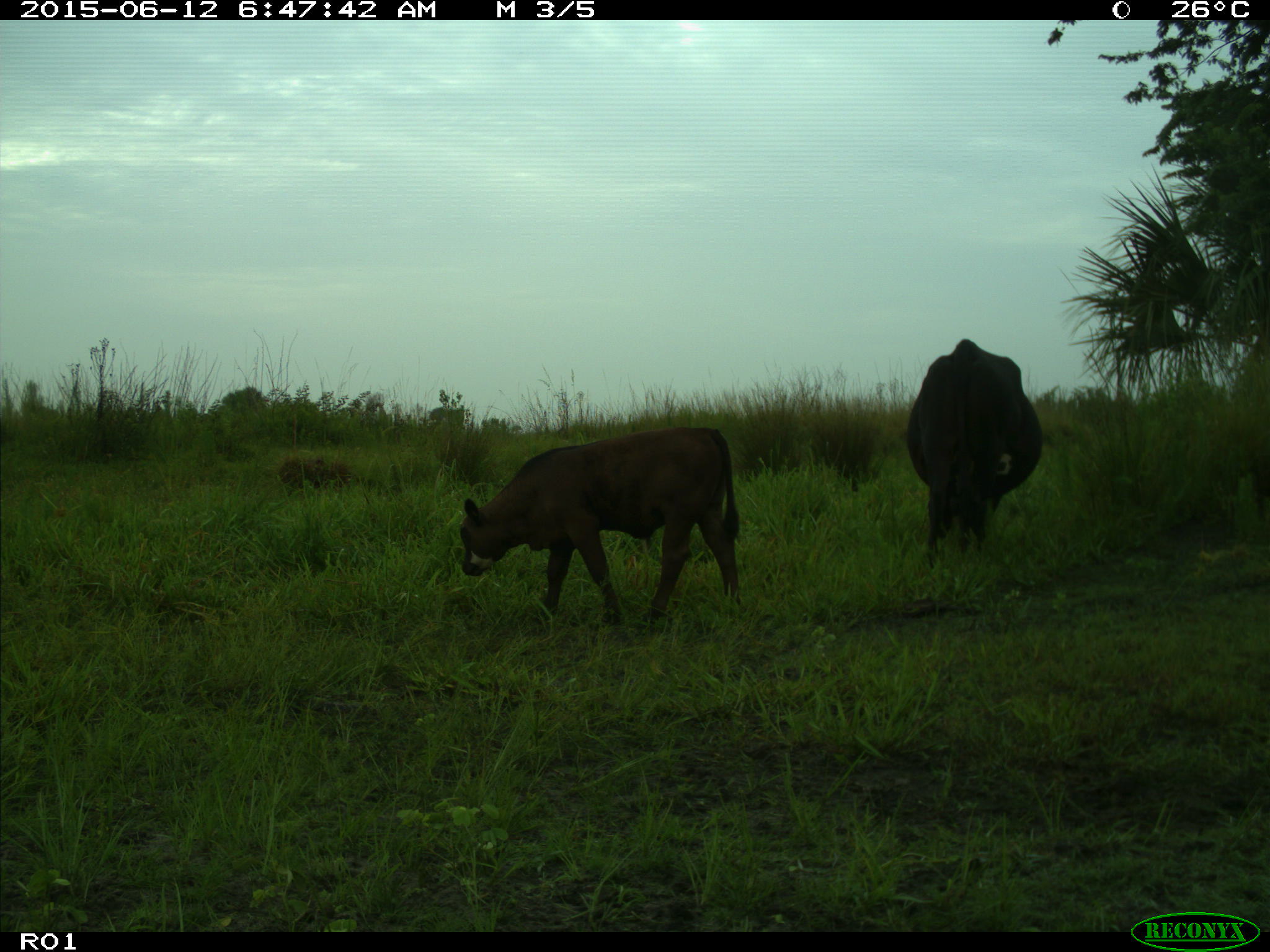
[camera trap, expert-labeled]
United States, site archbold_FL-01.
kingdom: Animalia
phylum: Chordata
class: Mammalia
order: Artiodactyla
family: Bovidae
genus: Bos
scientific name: Bos taurus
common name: domestic cow